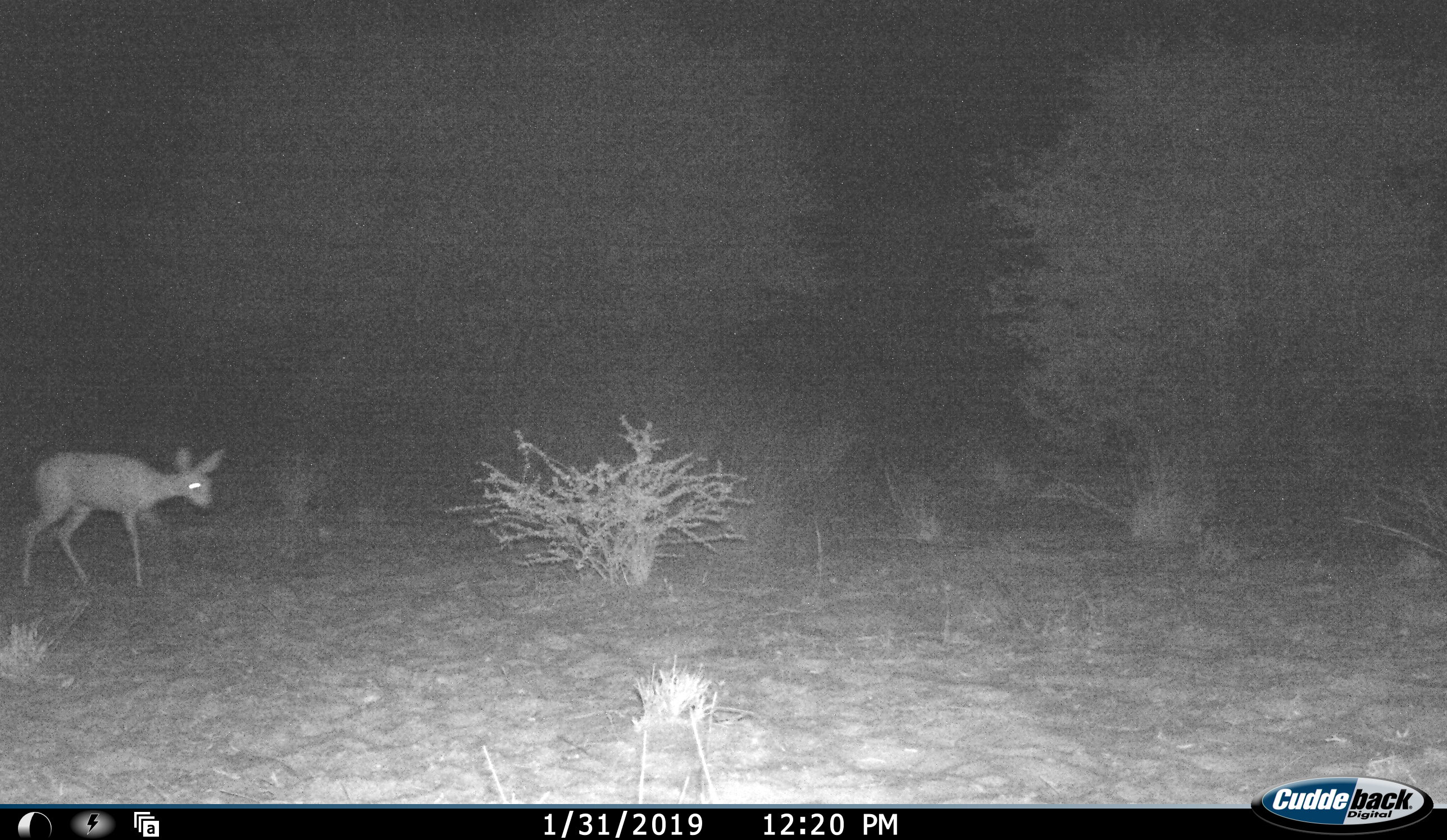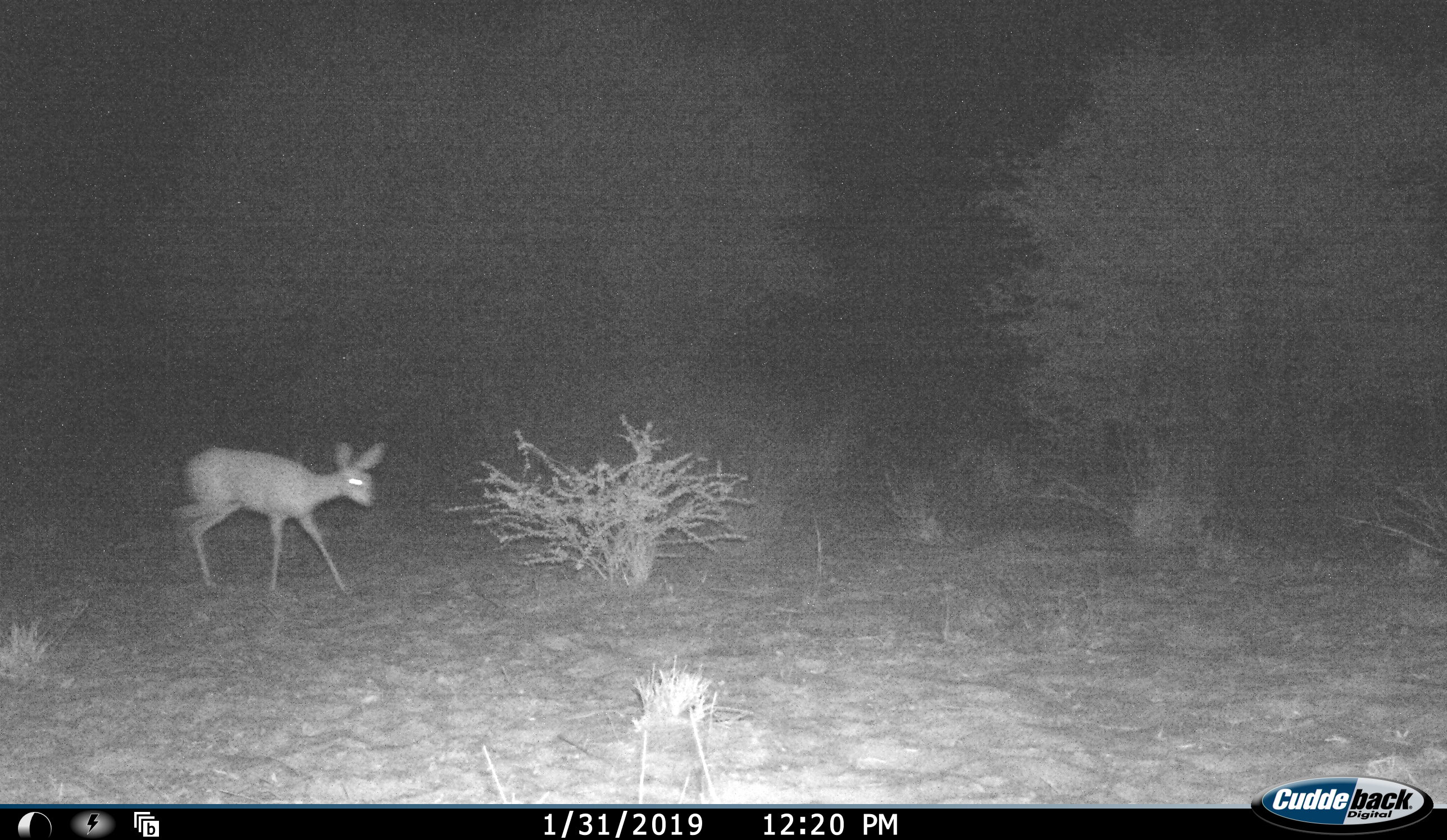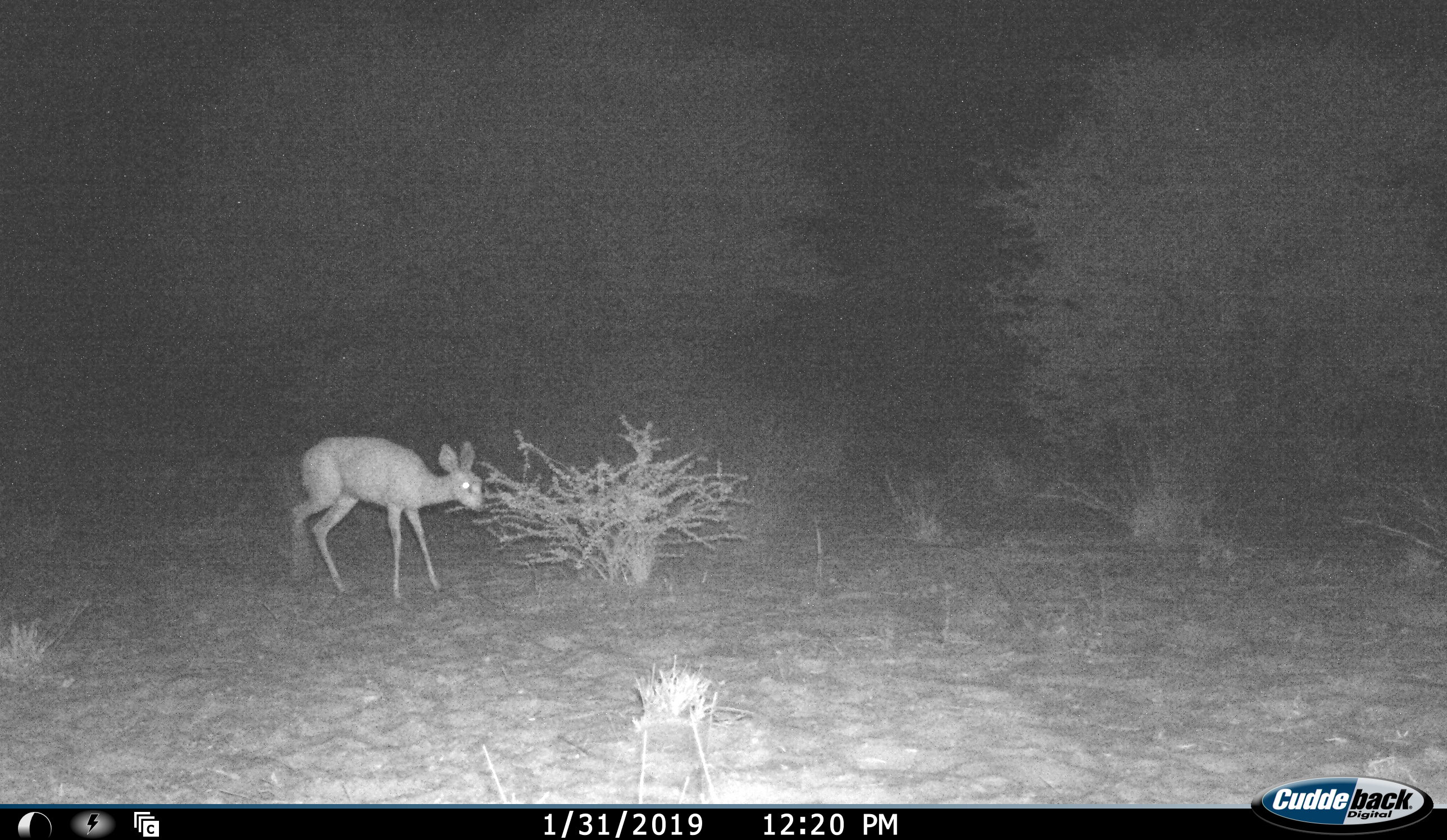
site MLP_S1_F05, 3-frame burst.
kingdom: Animalia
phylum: Chordata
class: Mammalia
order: Artiodactyla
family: Bovidae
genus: Raphicerus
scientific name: Raphicerus campestris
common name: steenbok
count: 1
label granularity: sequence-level